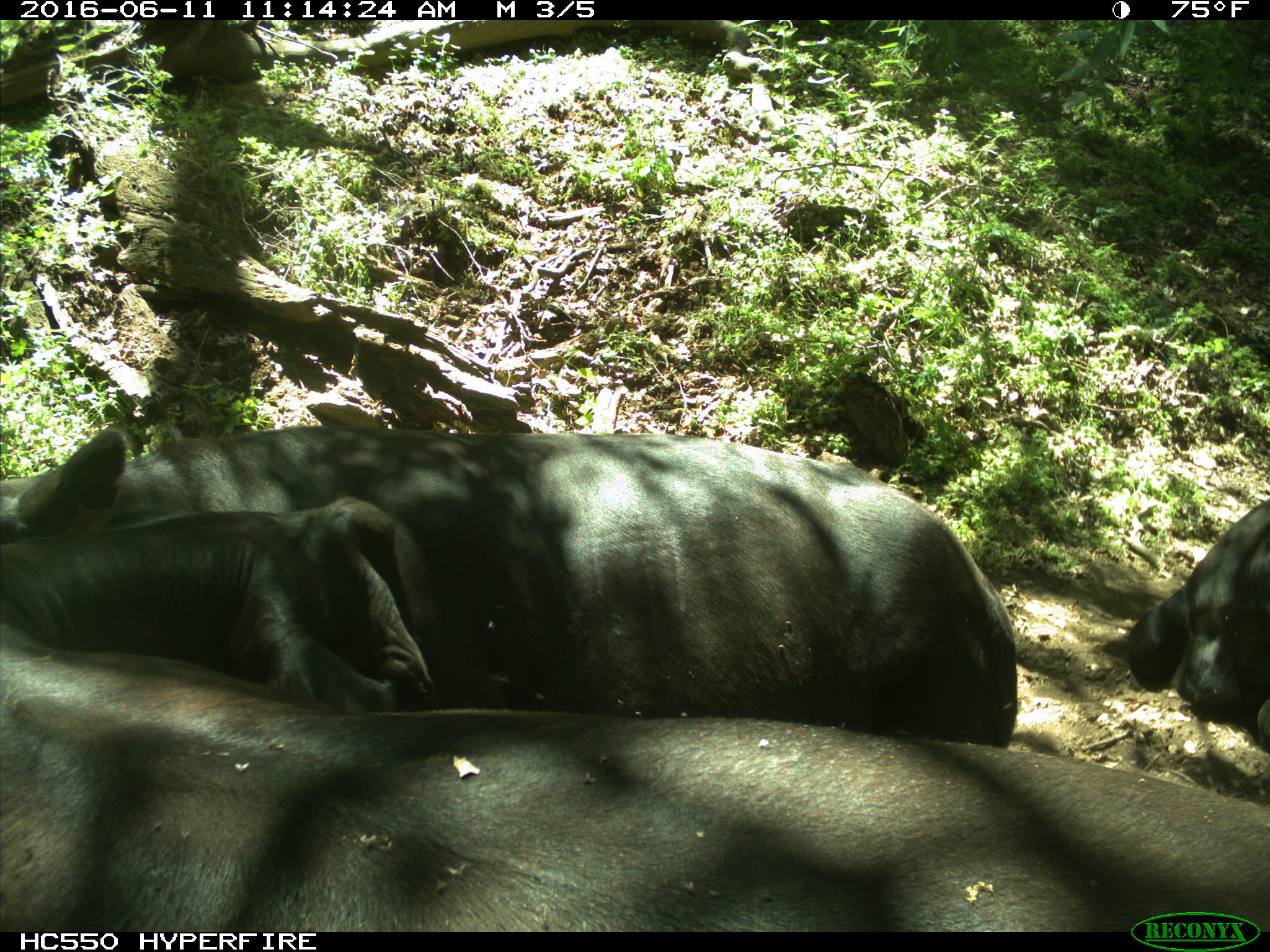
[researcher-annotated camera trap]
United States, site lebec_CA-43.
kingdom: Animalia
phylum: Chordata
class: Mammalia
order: Artiodactyla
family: Bovidae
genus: Bos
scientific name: Bos taurus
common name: domestic cow